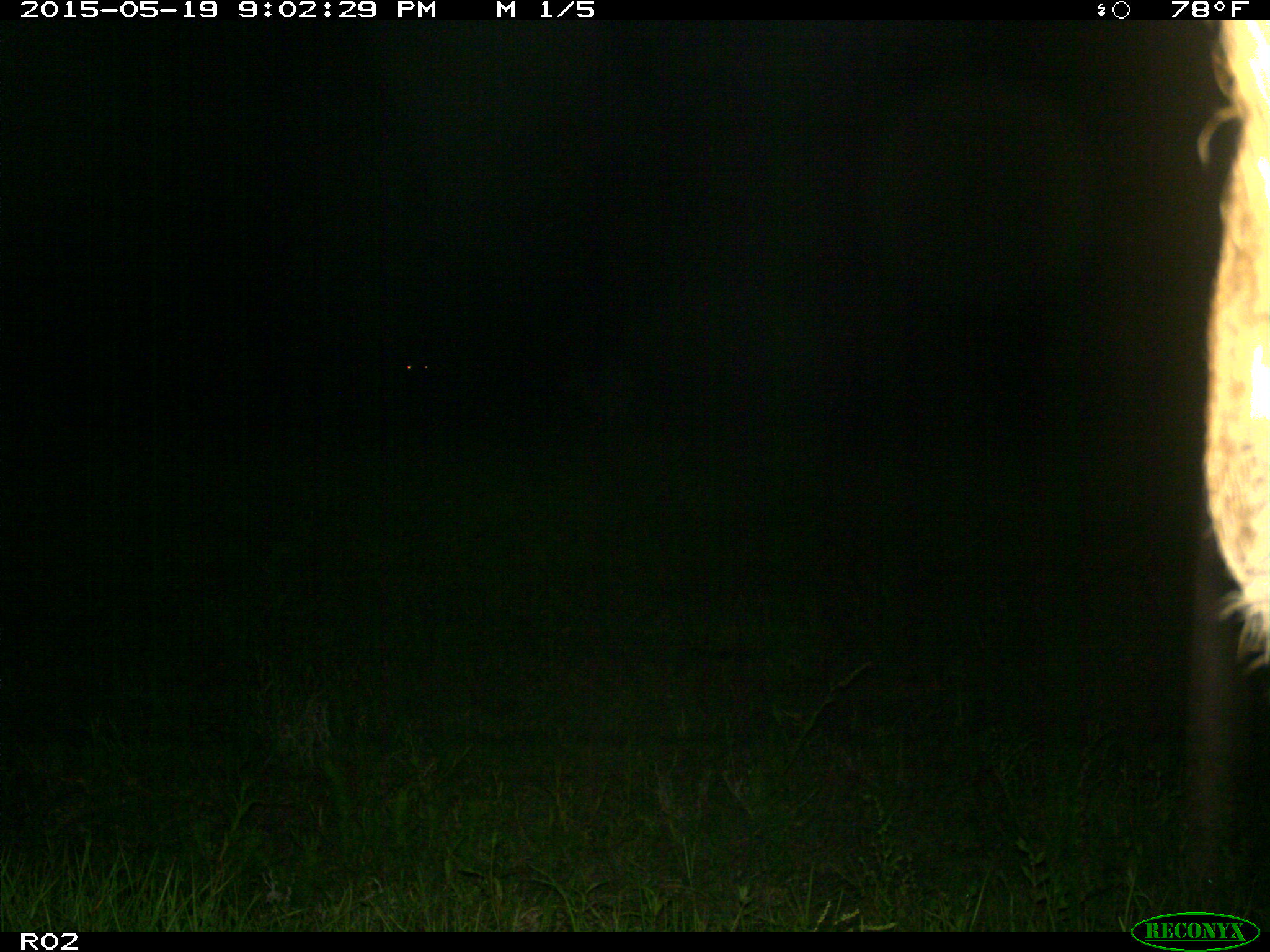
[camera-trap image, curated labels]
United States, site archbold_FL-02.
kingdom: Animalia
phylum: Chordata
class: Mammalia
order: Artiodactyla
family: Bovidae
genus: Bos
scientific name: Bos taurus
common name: domestic cow